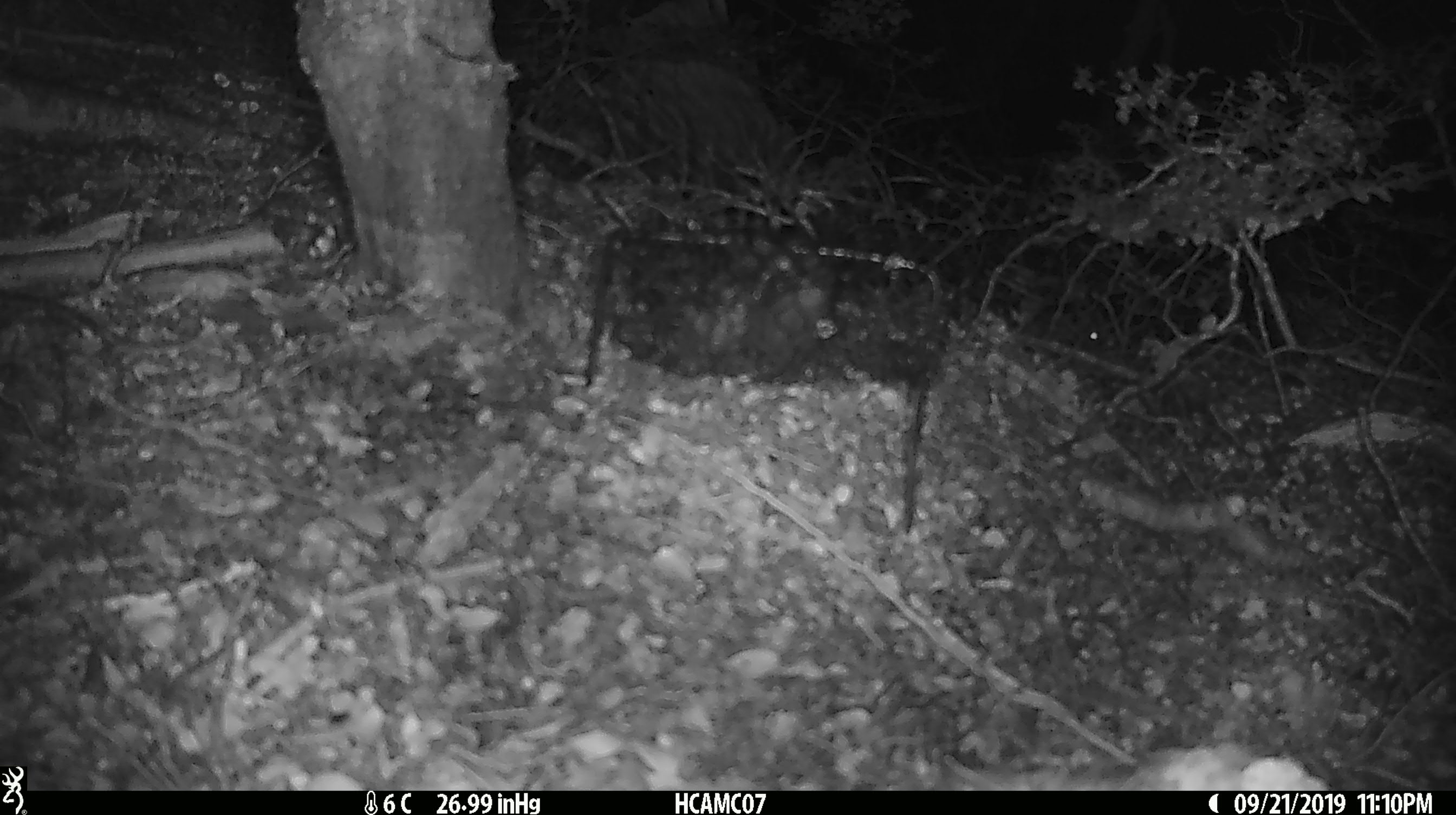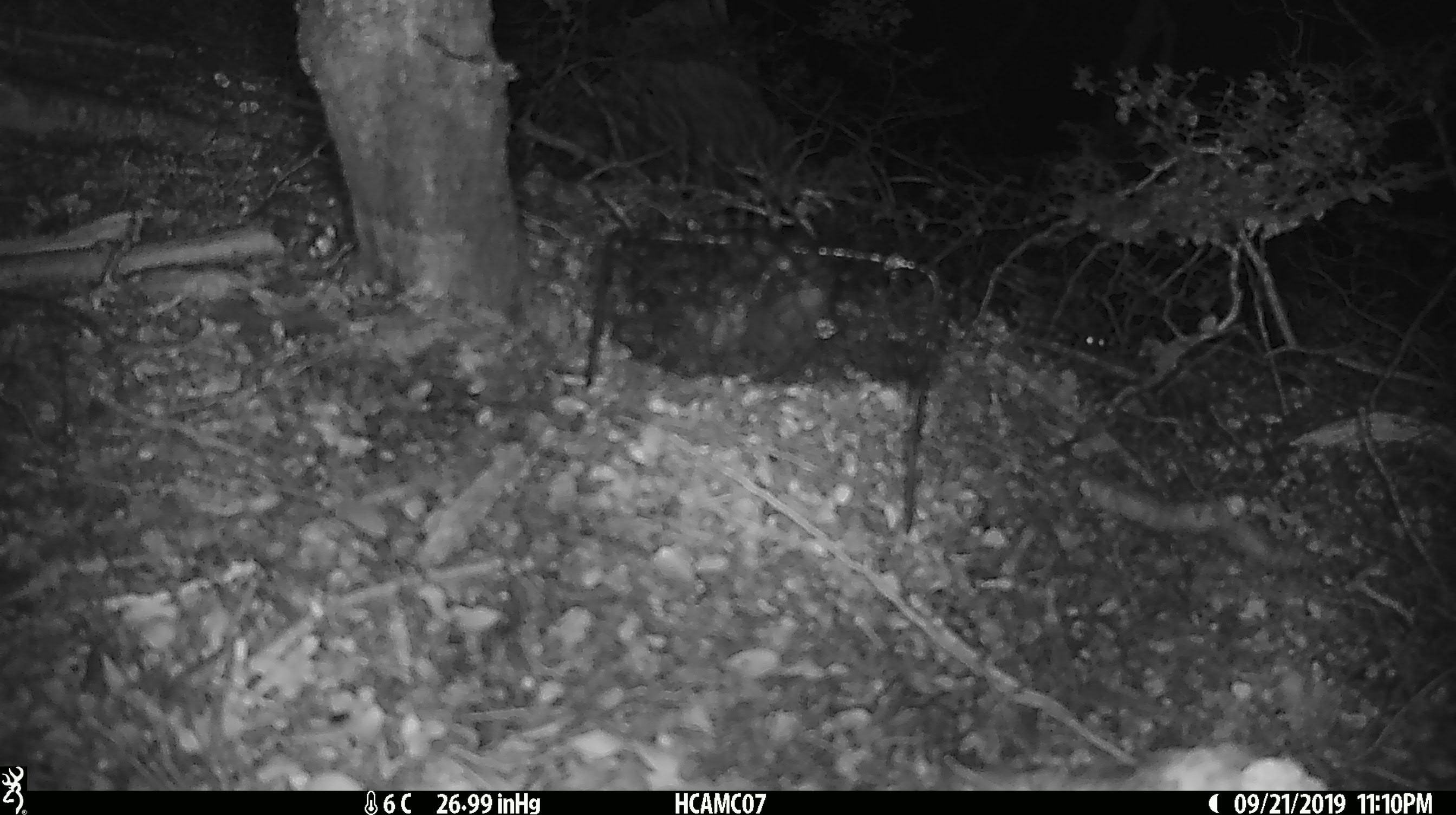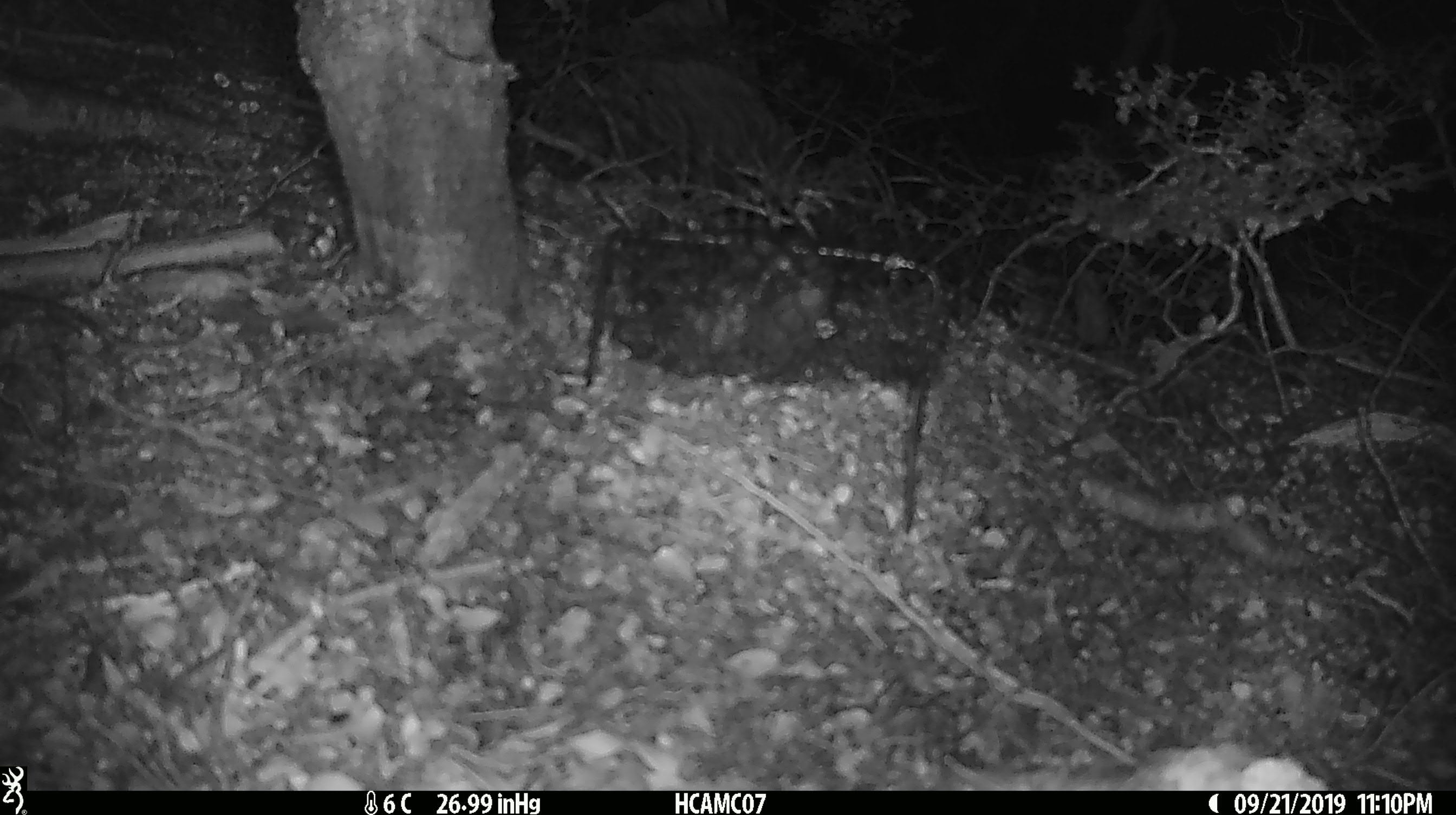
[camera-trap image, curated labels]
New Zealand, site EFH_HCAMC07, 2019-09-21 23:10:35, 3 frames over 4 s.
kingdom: Animalia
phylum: Chordata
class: Mammalia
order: Rodentia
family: Muridae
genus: Mus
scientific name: Mus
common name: mouse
Mouse (Mus).